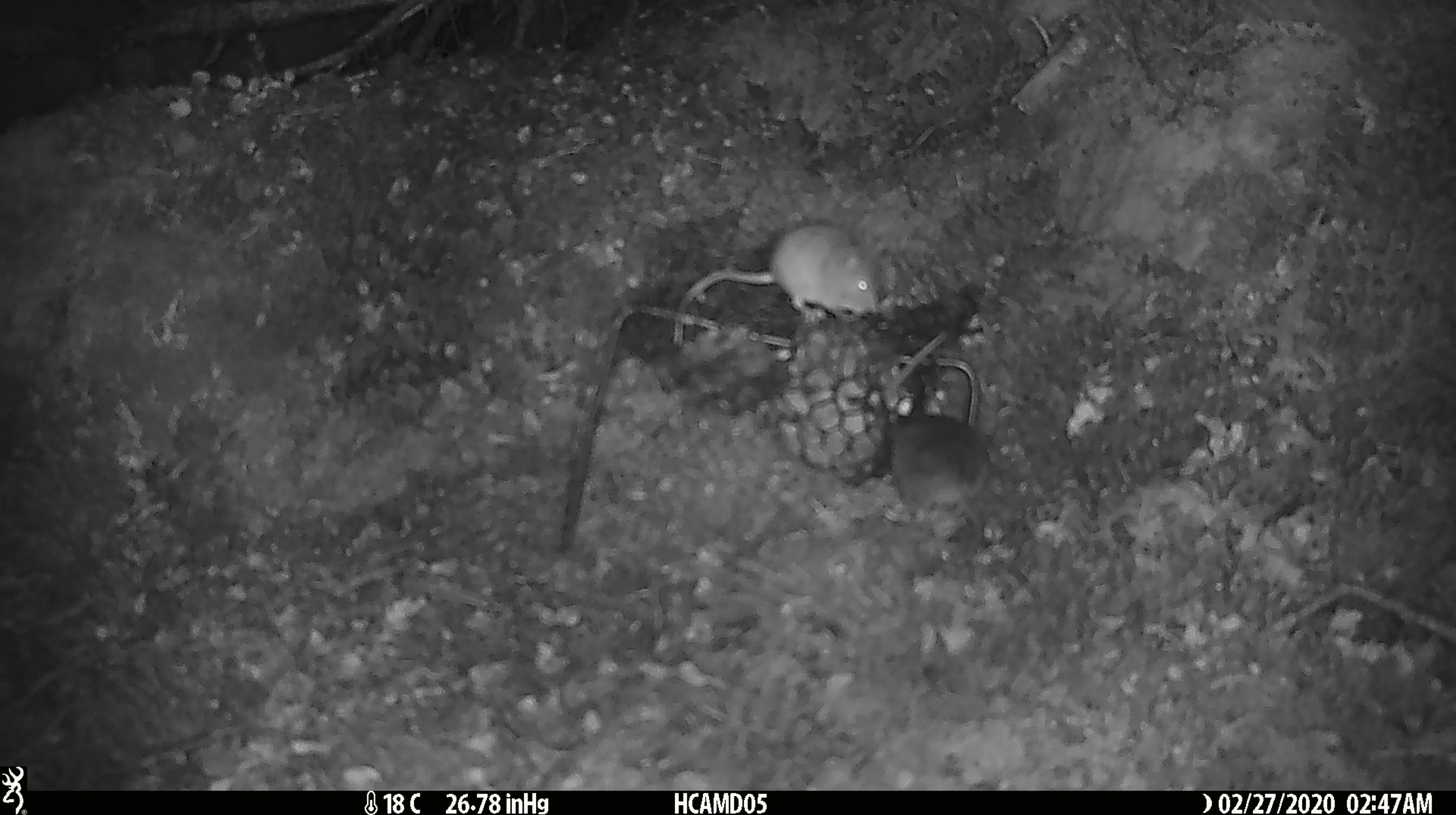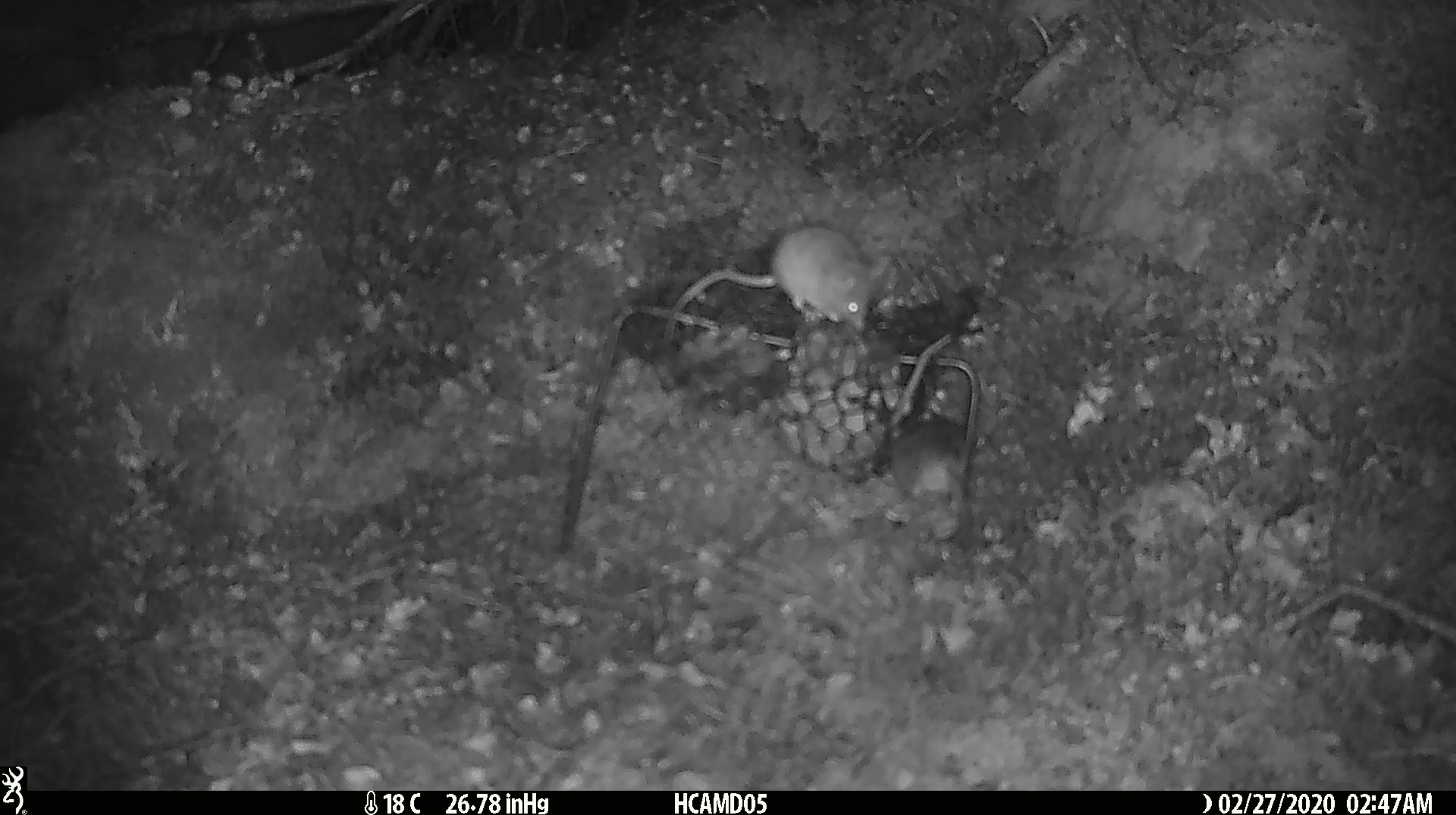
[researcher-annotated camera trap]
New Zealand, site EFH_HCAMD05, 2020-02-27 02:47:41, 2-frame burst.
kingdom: Animalia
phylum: Chordata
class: Mammalia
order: Rodentia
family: Muridae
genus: Mus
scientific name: Mus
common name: mouse